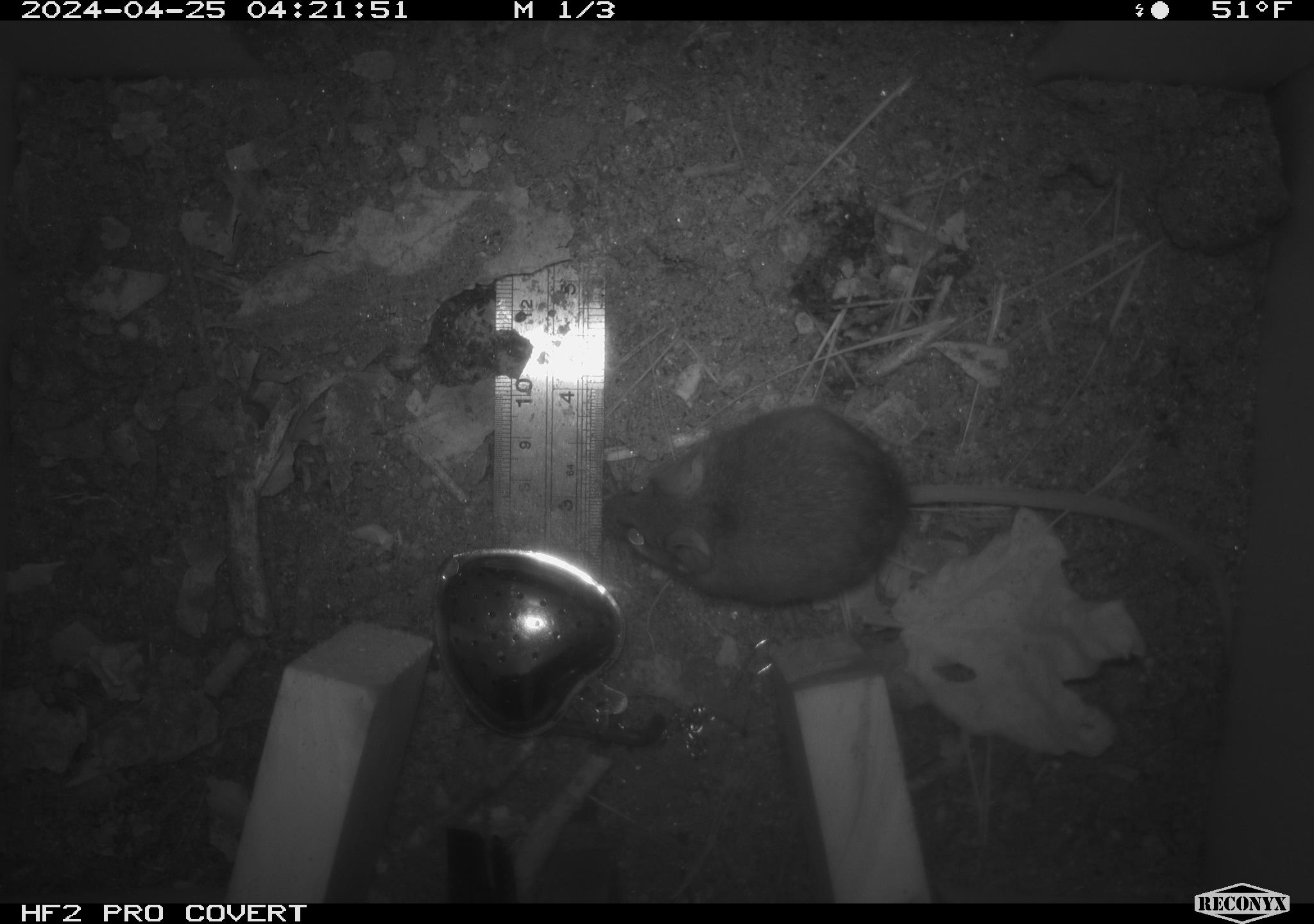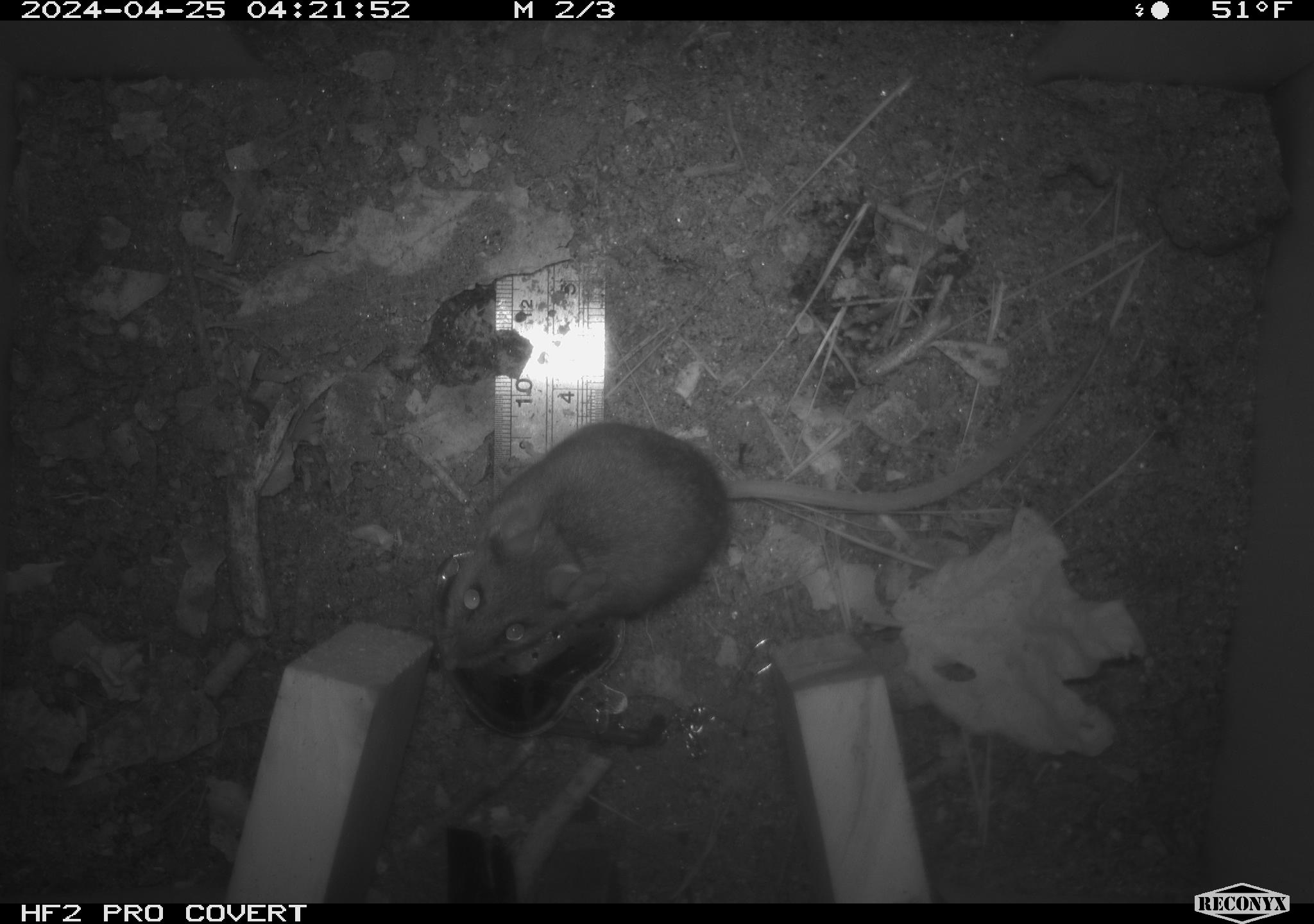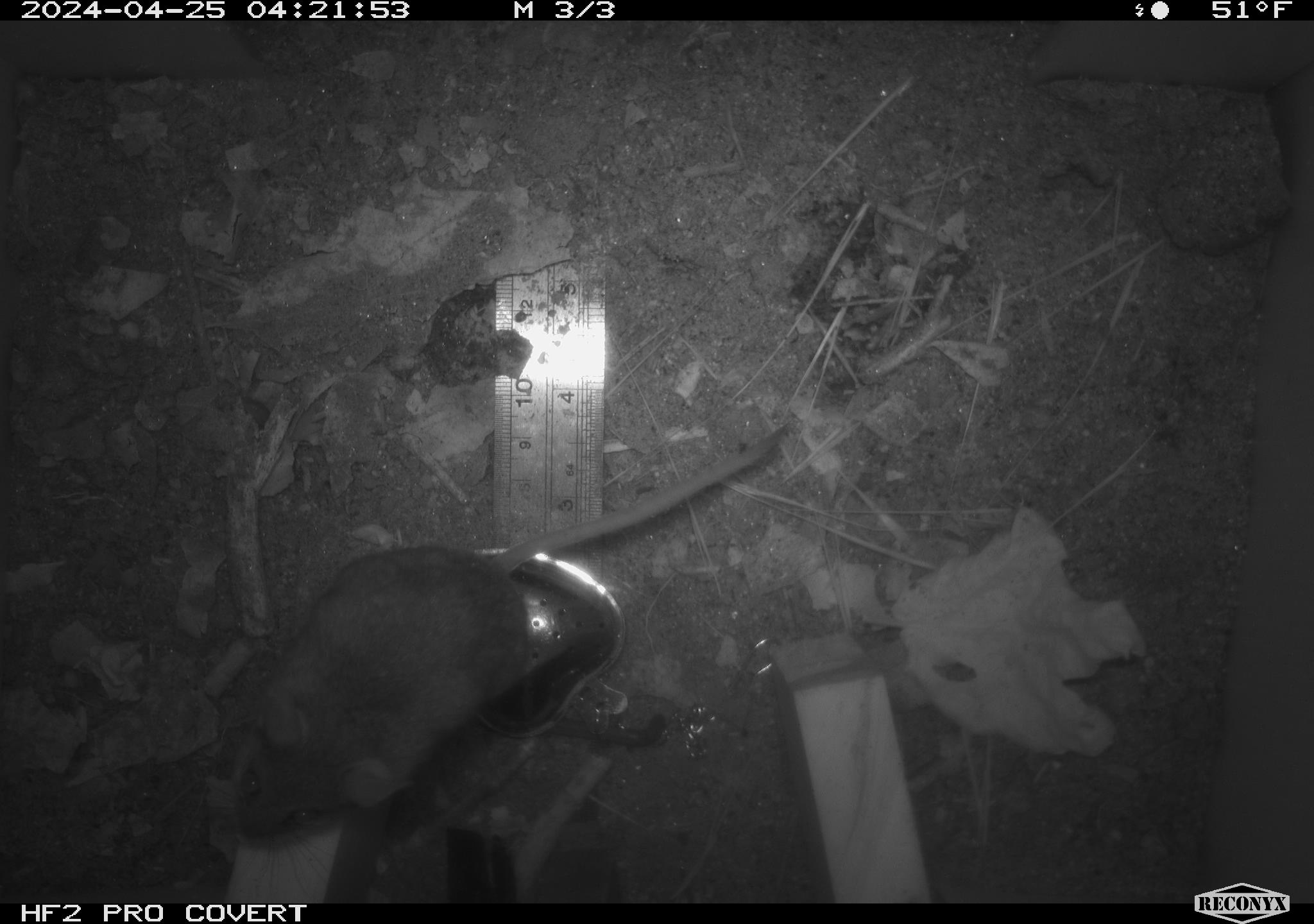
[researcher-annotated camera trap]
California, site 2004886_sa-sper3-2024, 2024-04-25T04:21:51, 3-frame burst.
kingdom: Animalia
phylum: Chordata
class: Mammalia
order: Rodentia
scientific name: Rodentia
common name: mouse species